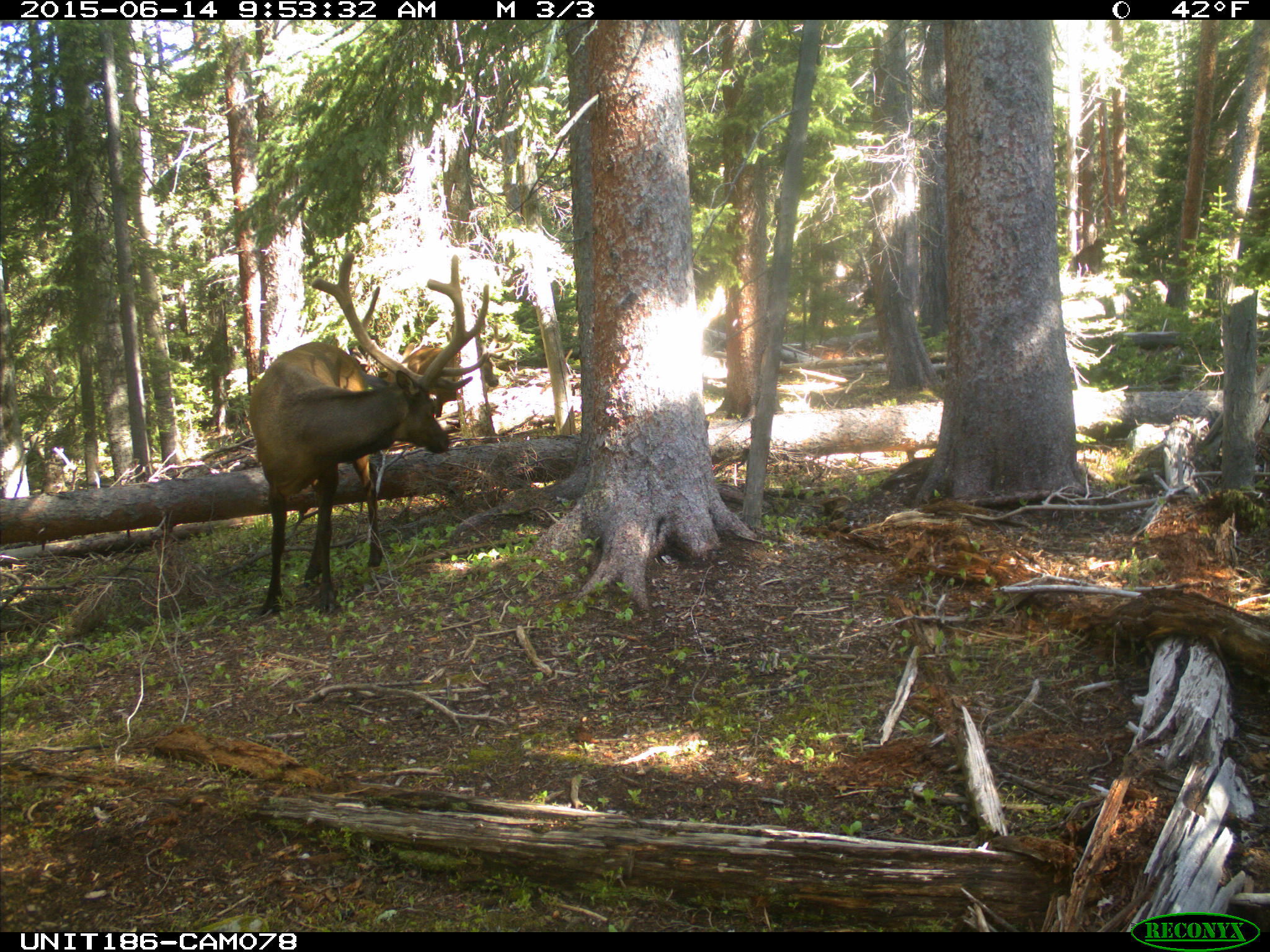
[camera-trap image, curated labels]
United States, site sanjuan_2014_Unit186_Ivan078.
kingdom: Animalia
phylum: Chordata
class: Mammalia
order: Artiodactyla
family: Cervidae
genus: Cervus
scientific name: Cervus elaphus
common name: red deer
Cervus elaphus (red deer).